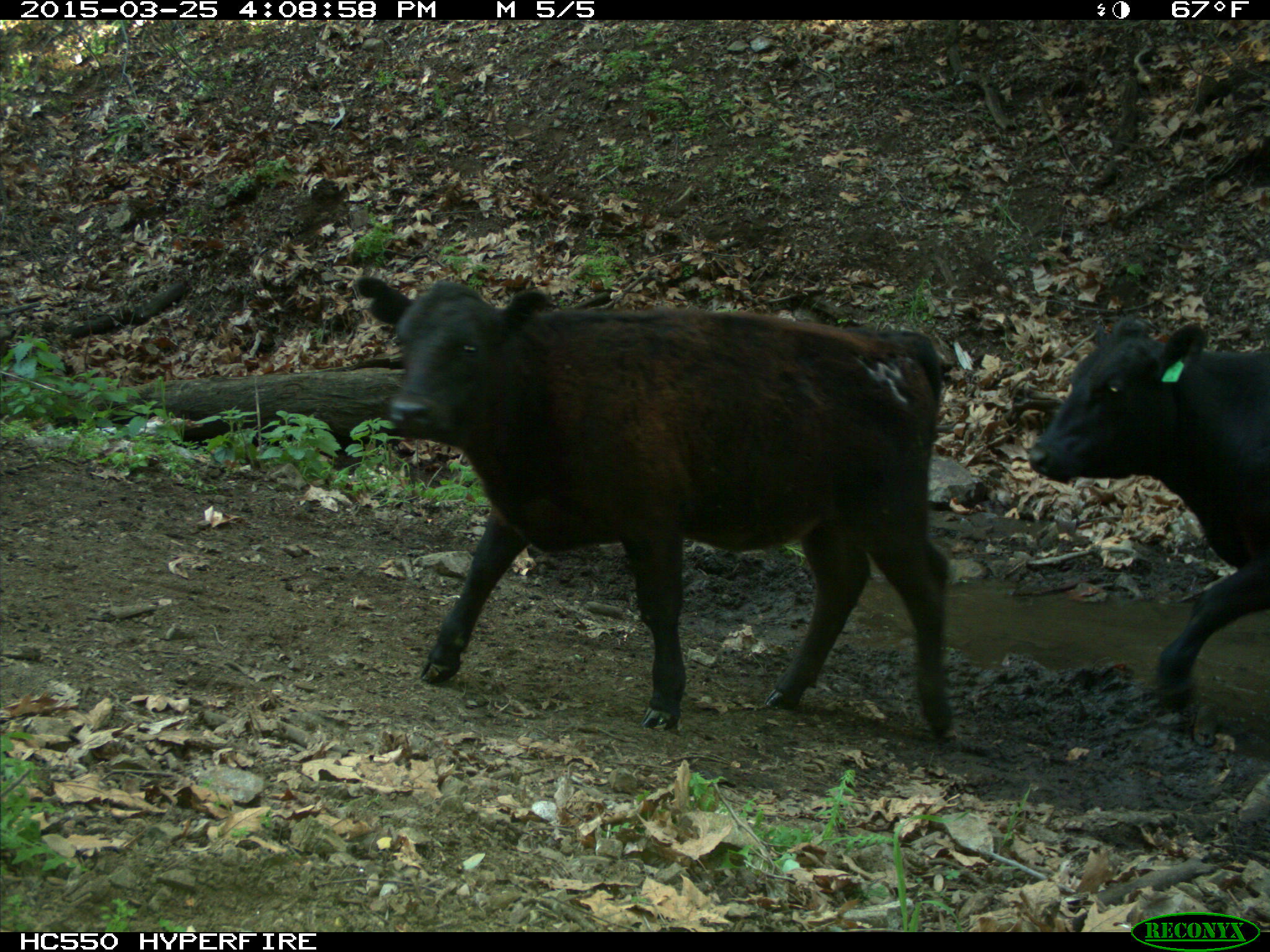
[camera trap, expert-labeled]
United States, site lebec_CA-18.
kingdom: Animalia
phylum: Chordata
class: Mammalia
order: Artiodactyla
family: Bovidae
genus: Bos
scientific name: Bos taurus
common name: domestic cow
Bos taurus (domestic cow).